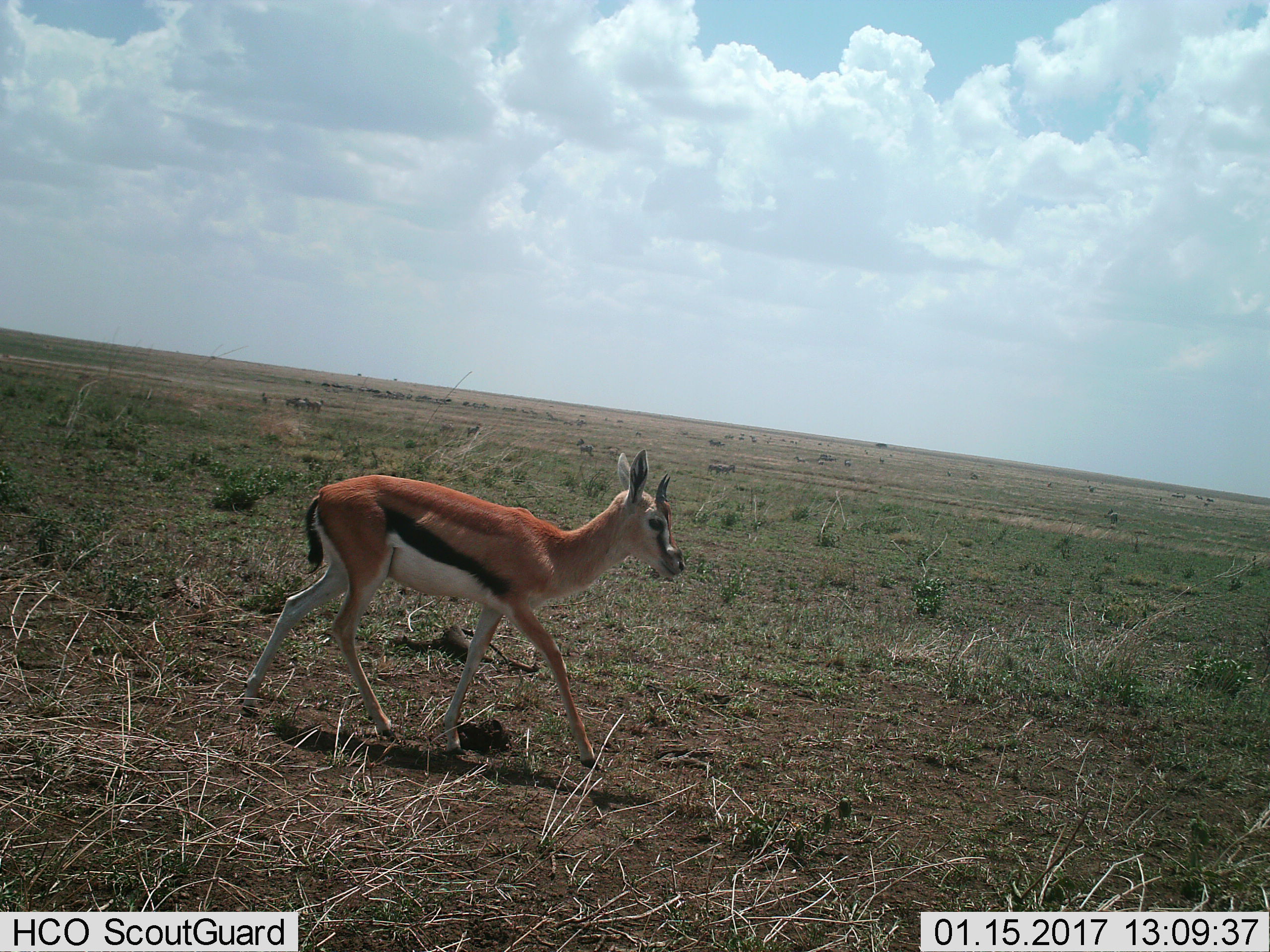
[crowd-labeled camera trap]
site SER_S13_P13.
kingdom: Animalia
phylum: Chordata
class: Mammalia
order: Artiodactyla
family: Bovidae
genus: Eudorcas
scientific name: Eudorcas thomsonii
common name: thomson's gazelle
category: gazellethomsons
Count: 1.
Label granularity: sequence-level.